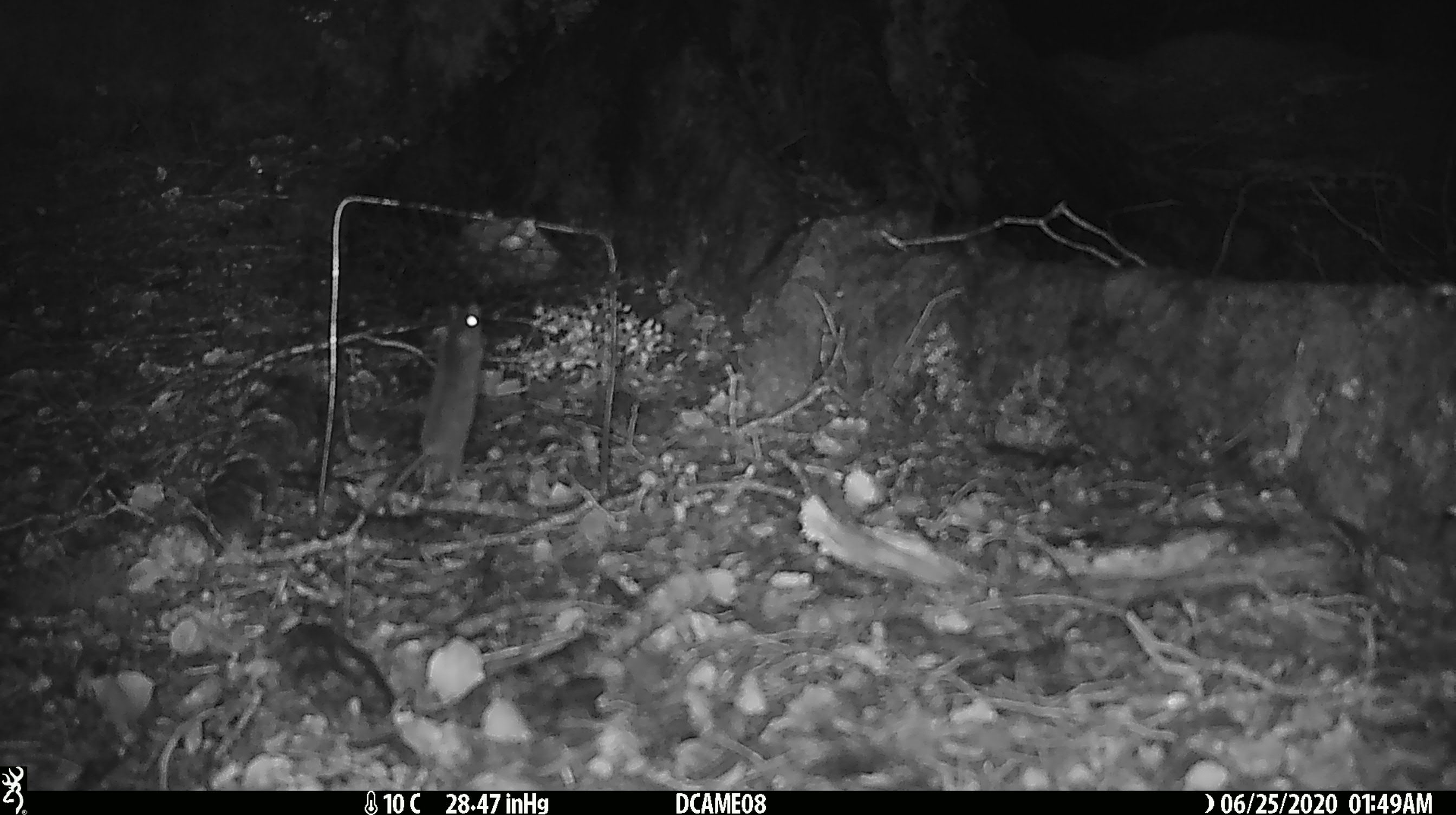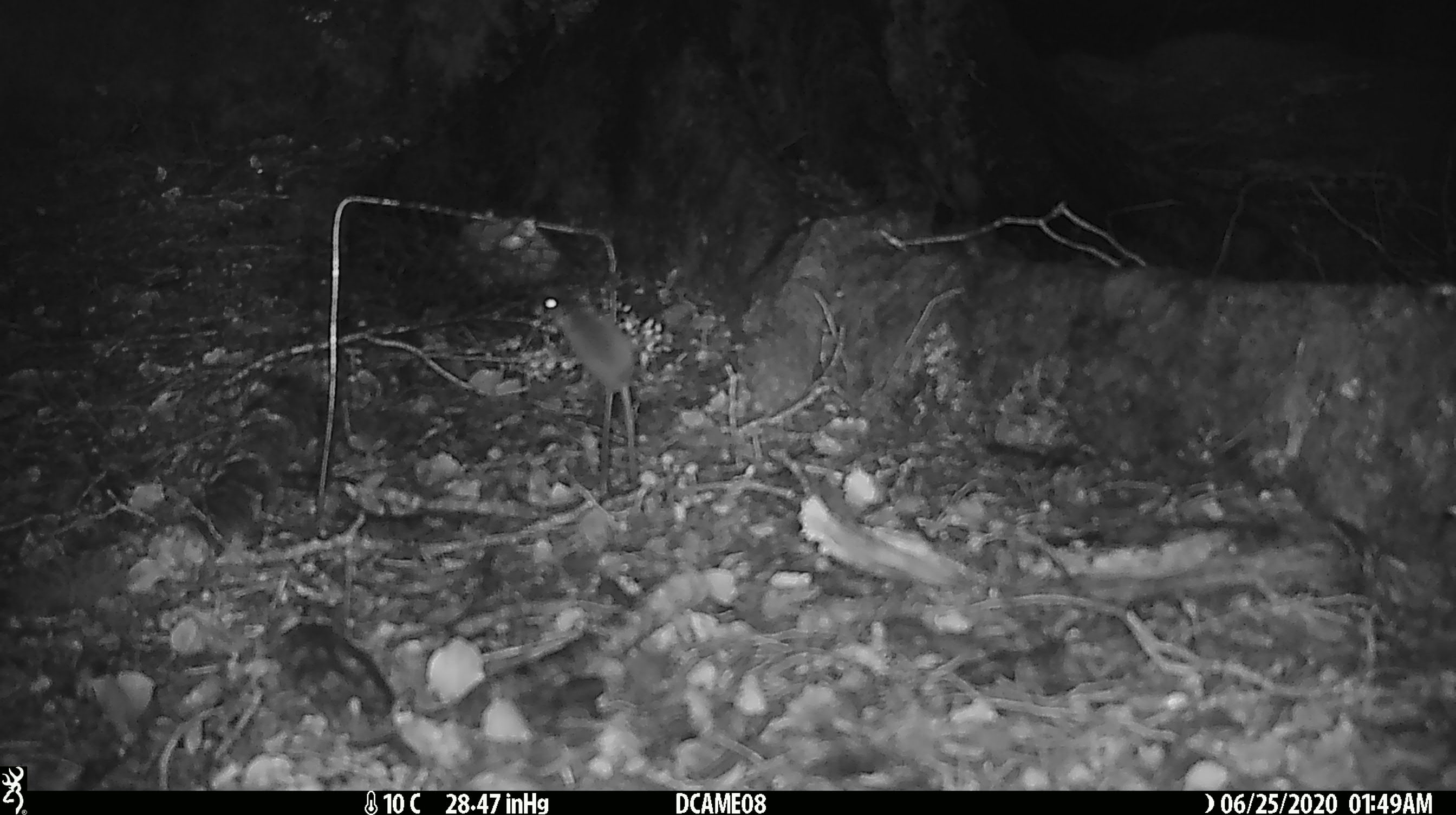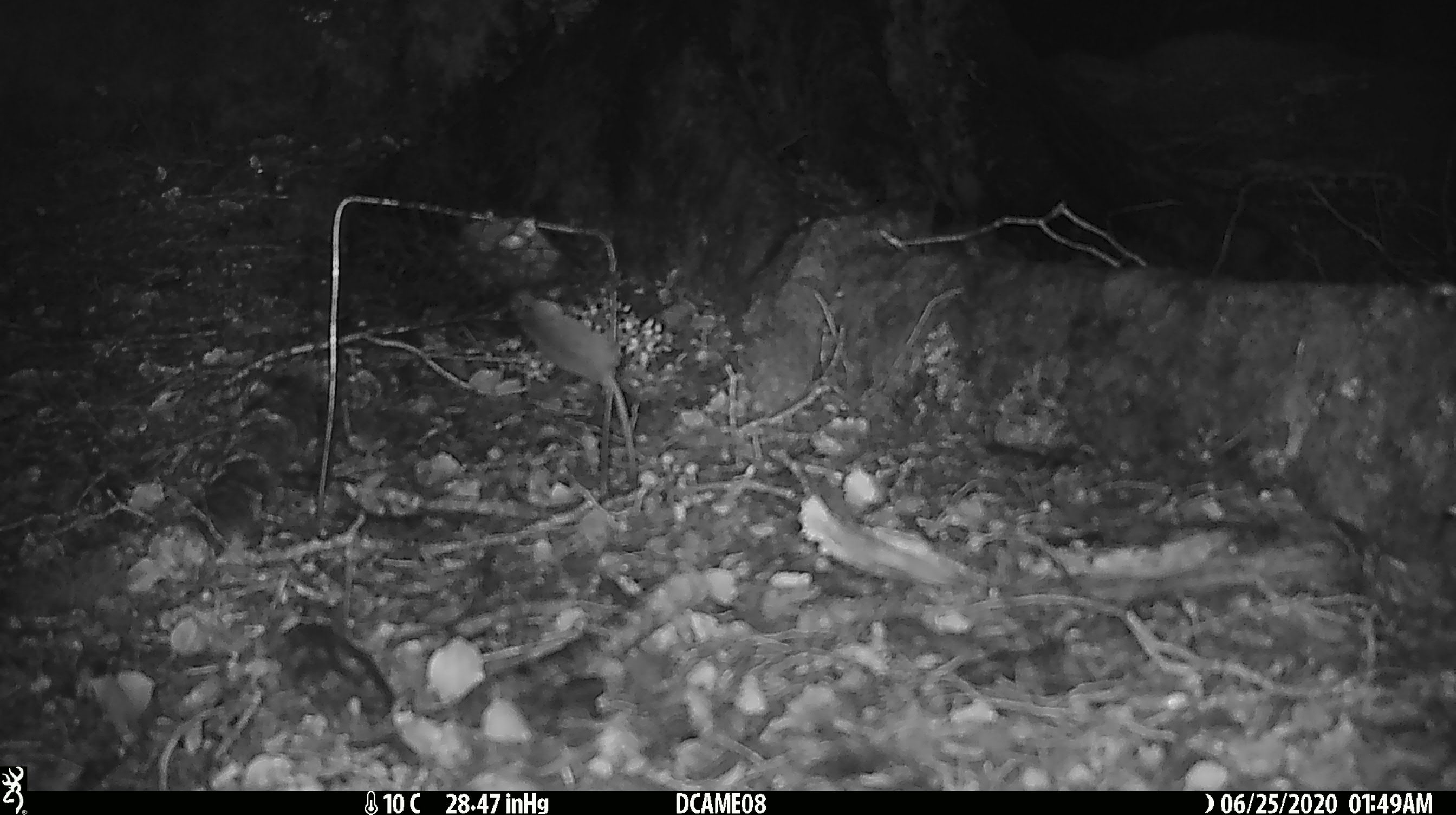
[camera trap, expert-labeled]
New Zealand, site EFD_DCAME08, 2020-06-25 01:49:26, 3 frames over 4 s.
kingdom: Animalia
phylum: Chordata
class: Mammalia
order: Rodentia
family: Muridae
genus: Mus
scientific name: Mus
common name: mouse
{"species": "mouse (Mus)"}